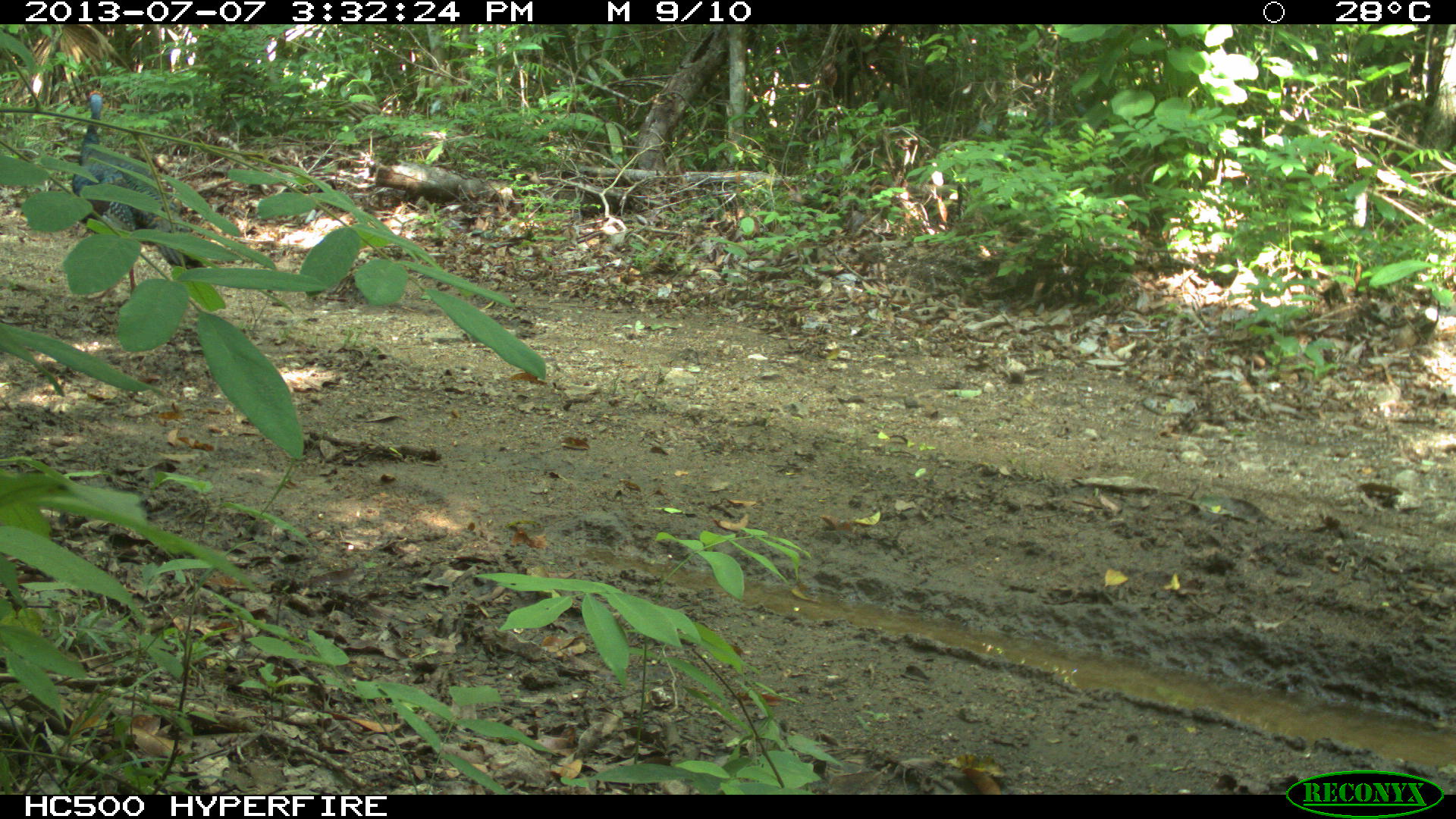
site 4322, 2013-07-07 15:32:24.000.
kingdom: Animalia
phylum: Chordata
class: Aves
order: Galliformes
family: Phasianidae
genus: Meleagris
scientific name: Meleagris ocellata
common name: ocellated turkey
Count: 1.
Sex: male.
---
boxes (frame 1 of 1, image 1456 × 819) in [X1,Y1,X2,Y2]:
meleagris ocellata: [71,88,210,304]